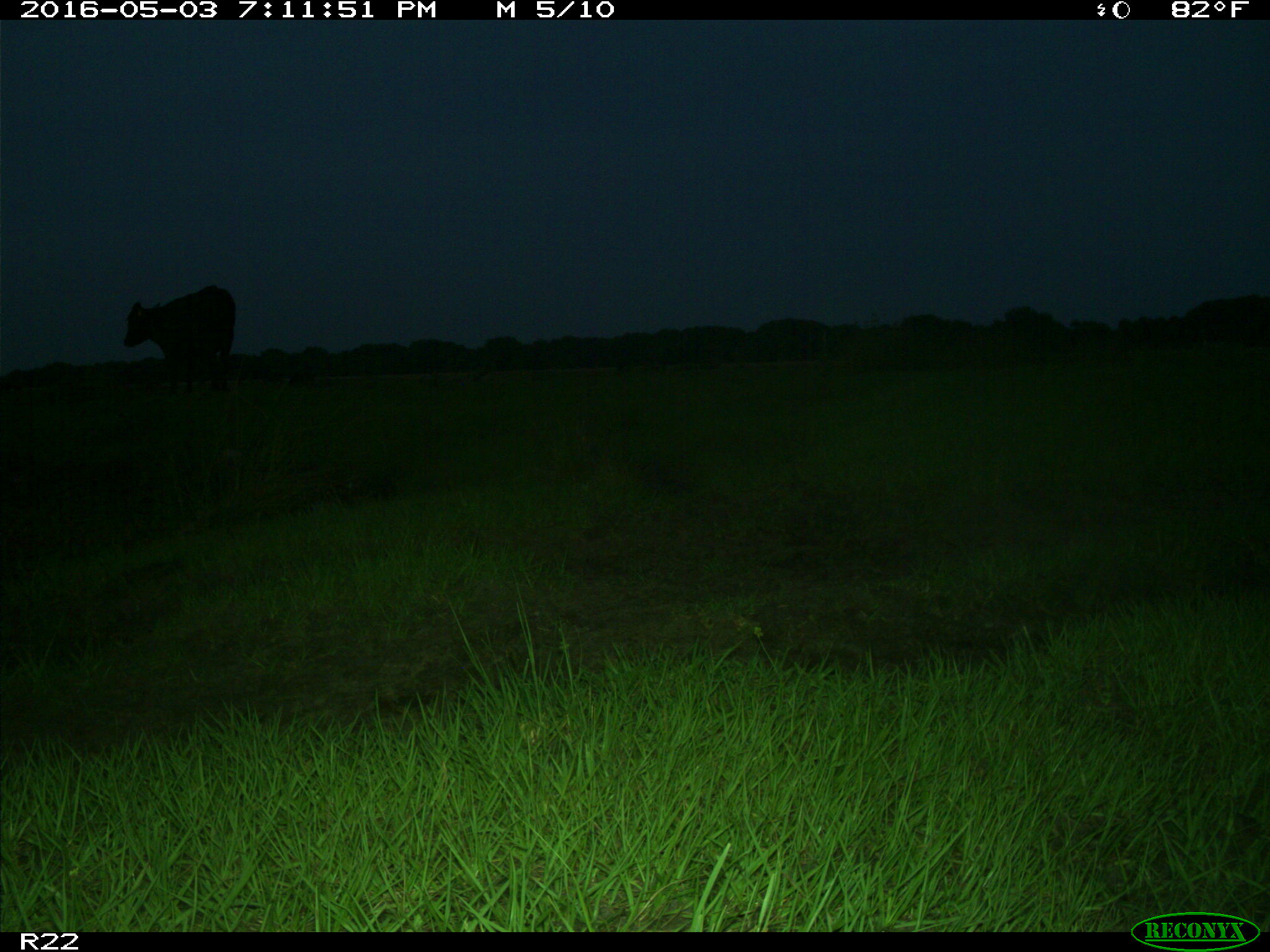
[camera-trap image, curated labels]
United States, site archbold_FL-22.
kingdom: Animalia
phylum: Chordata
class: Mammalia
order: Artiodactyla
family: Bovidae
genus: Bos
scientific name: Bos taurus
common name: domestic cow